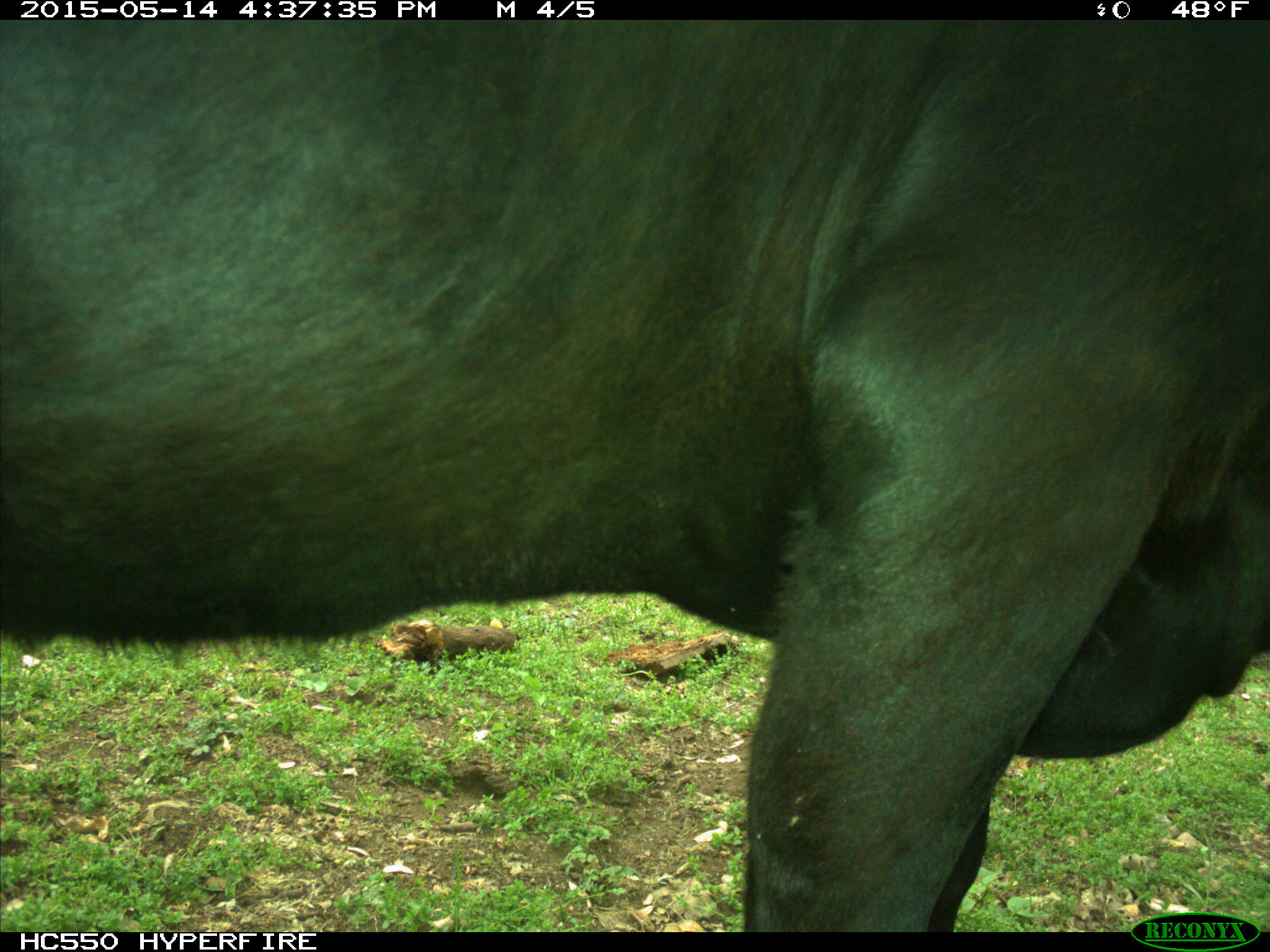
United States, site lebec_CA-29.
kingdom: Animalia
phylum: Chordata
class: Mammalia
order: Artiodactyla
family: Bovidae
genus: Bos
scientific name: Bos taurus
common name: domestic cow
Bos taurus (domestic cow).